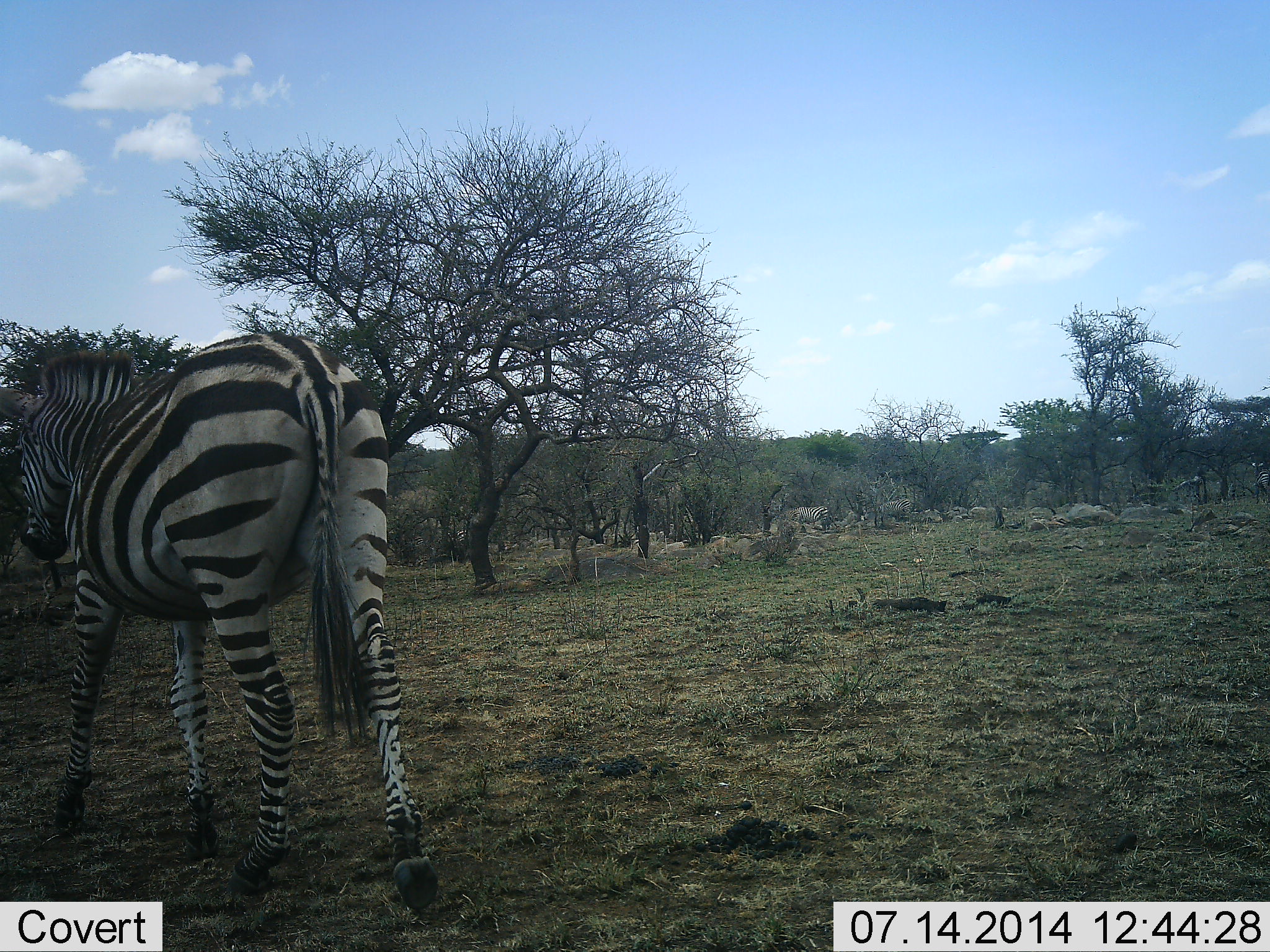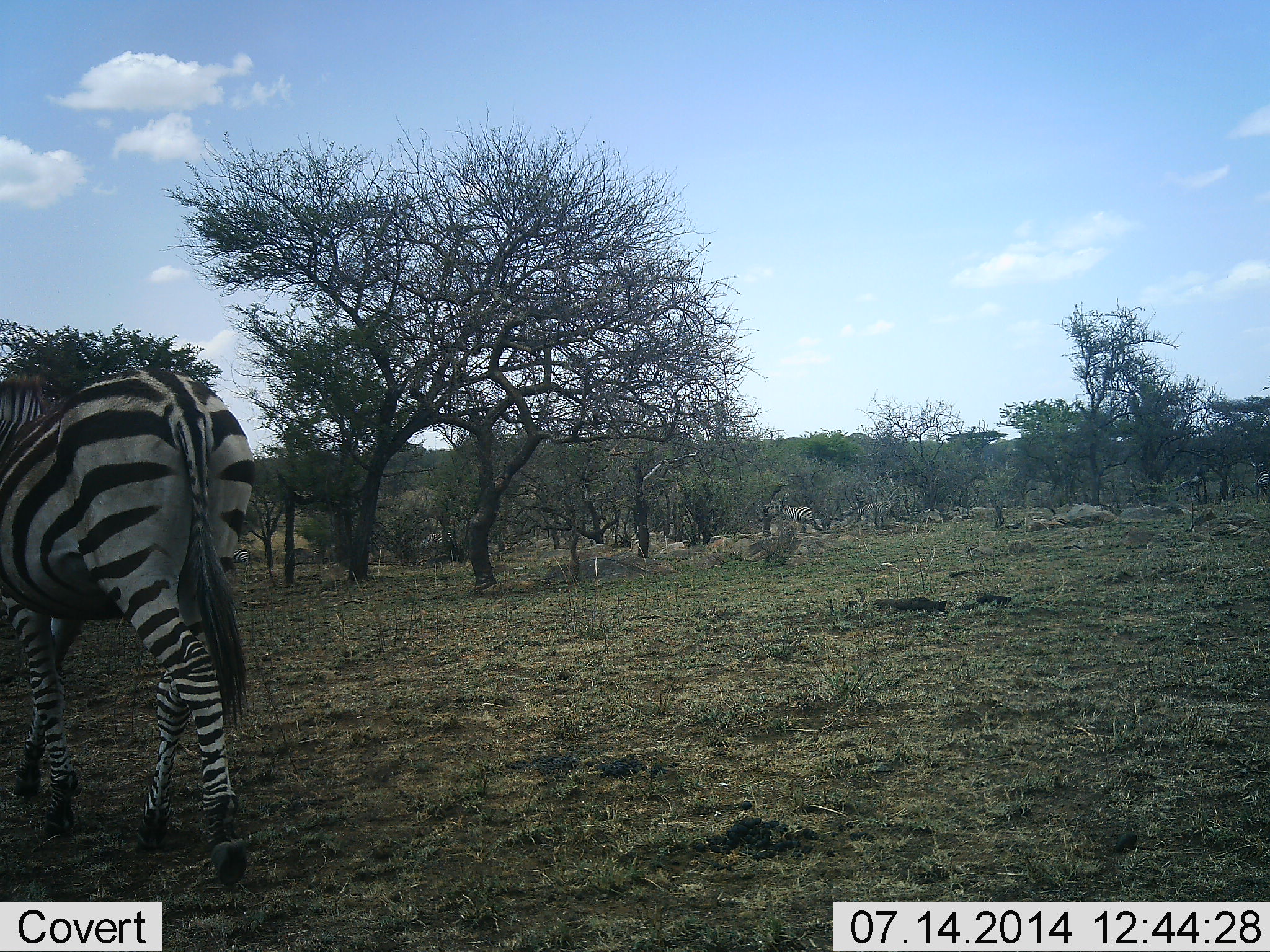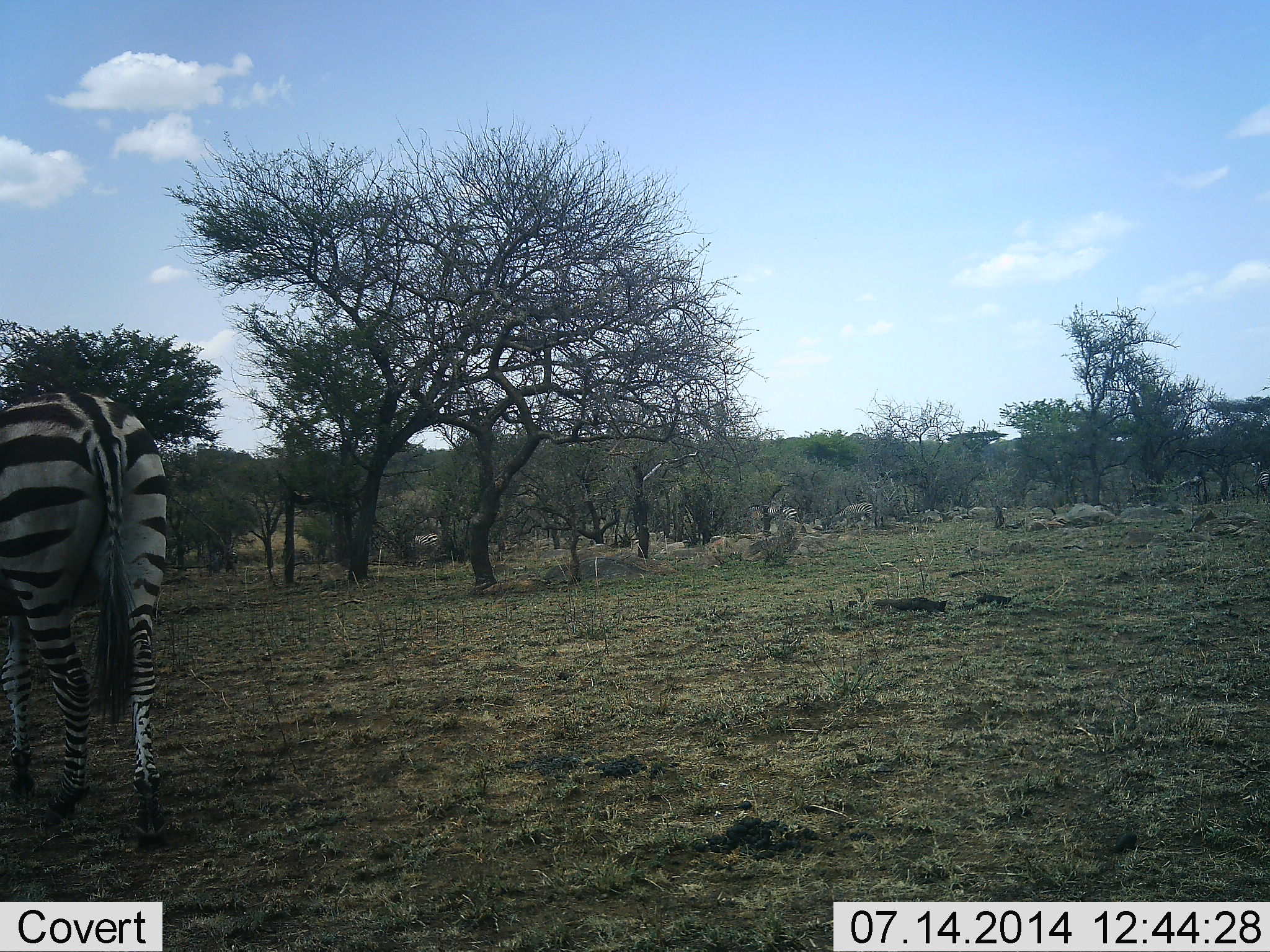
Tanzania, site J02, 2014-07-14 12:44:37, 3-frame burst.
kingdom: Animalia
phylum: Chordata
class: Mammalia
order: Perissodactyla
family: Equidae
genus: Equus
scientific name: Equus quagga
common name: plains zebra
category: zebra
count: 4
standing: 18%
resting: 0%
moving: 91%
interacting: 0%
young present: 0%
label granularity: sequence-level